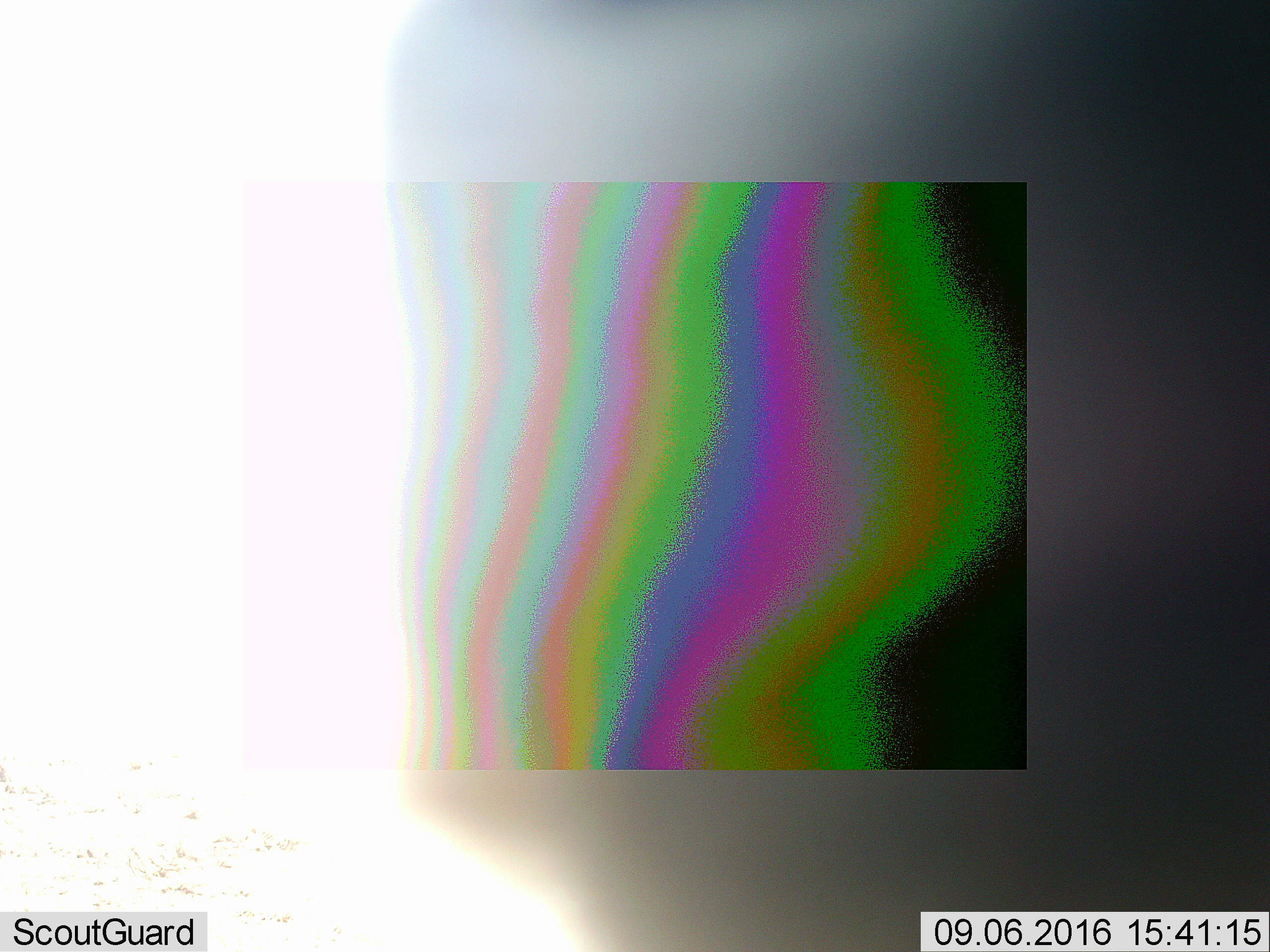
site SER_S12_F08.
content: unidentified animal